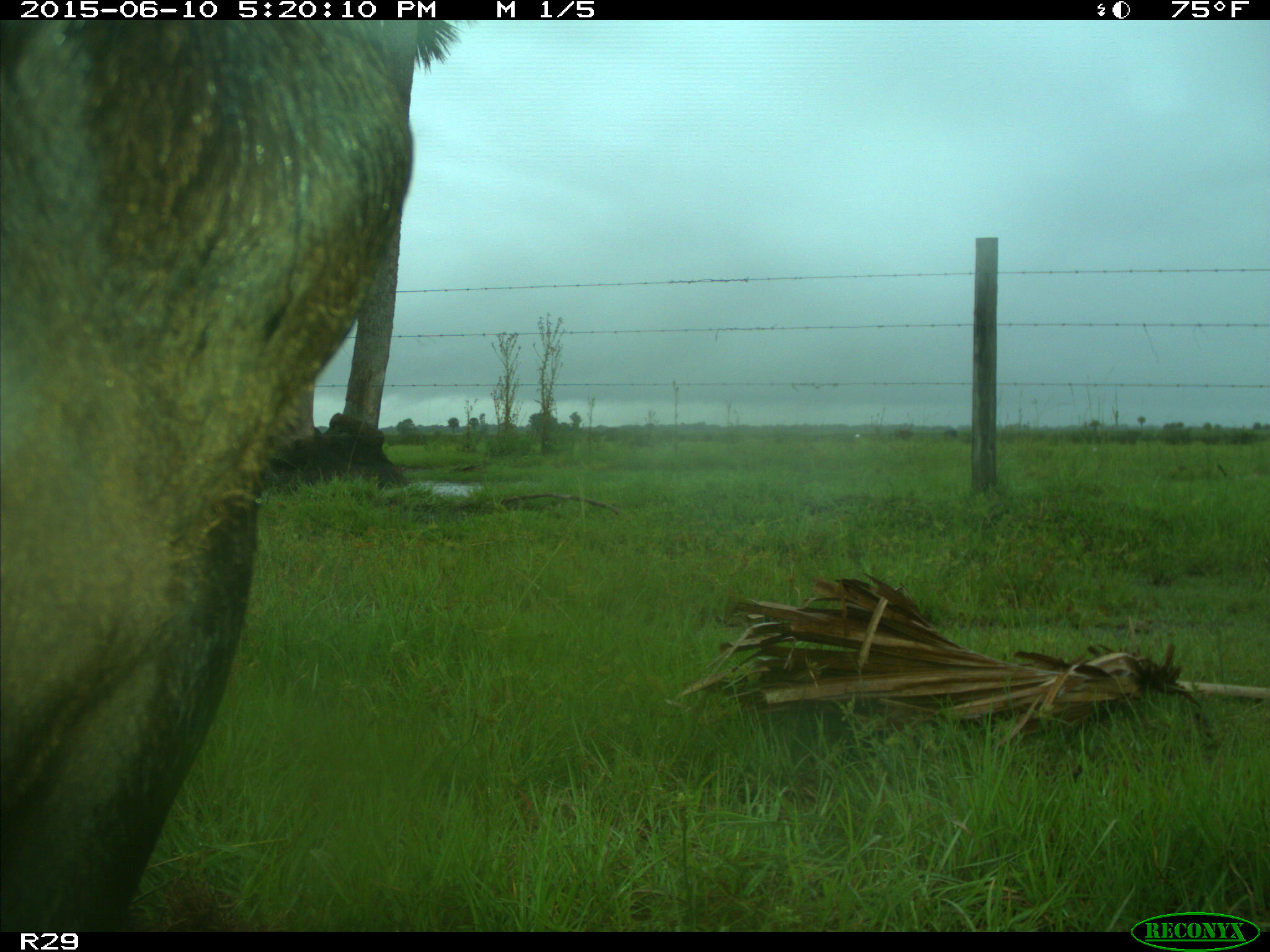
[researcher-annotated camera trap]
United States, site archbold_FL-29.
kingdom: Animalia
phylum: Chordata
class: Mammalia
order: Artiodactyla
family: Bovidae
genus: Bos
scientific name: Bos taurus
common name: domestic cow